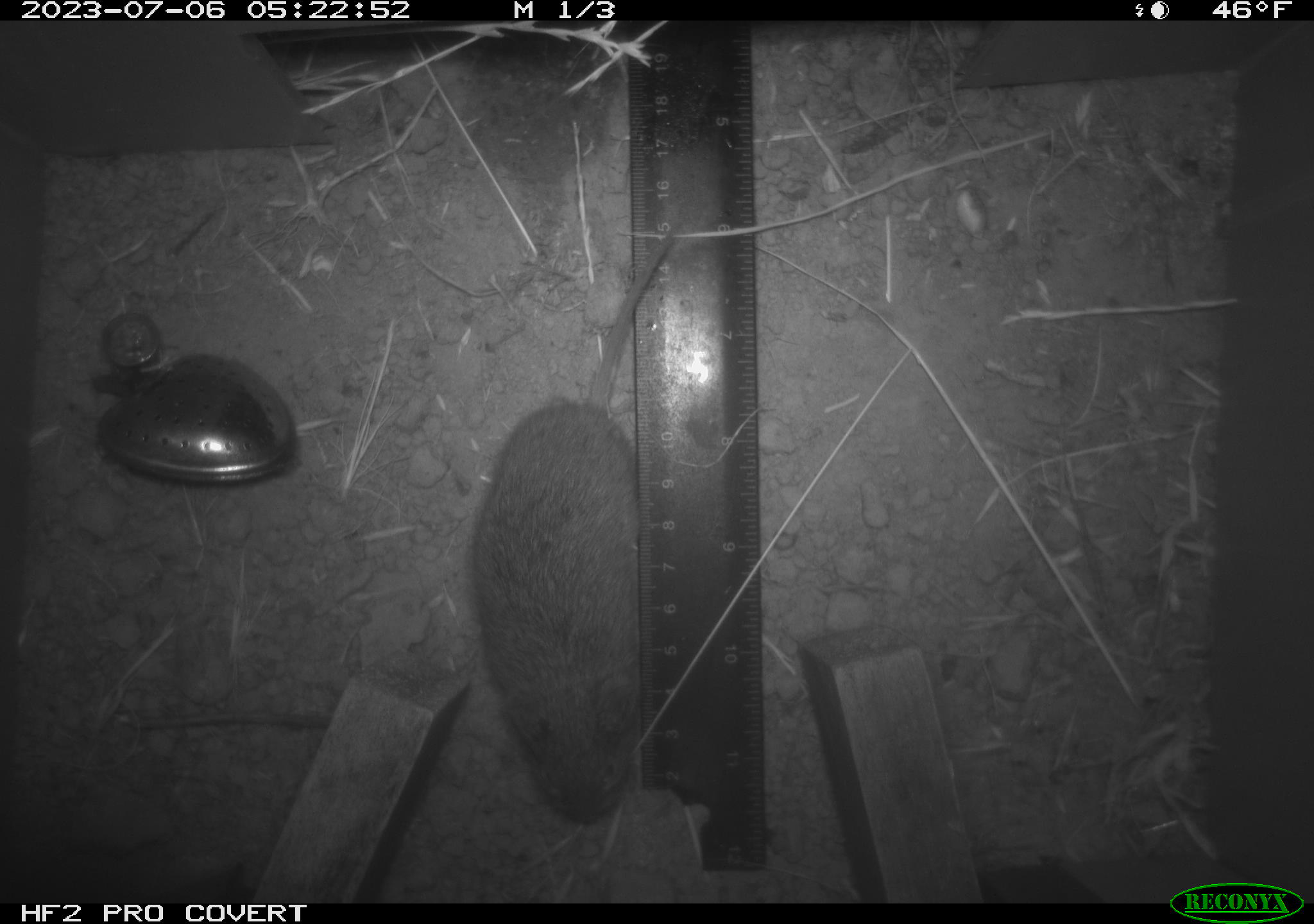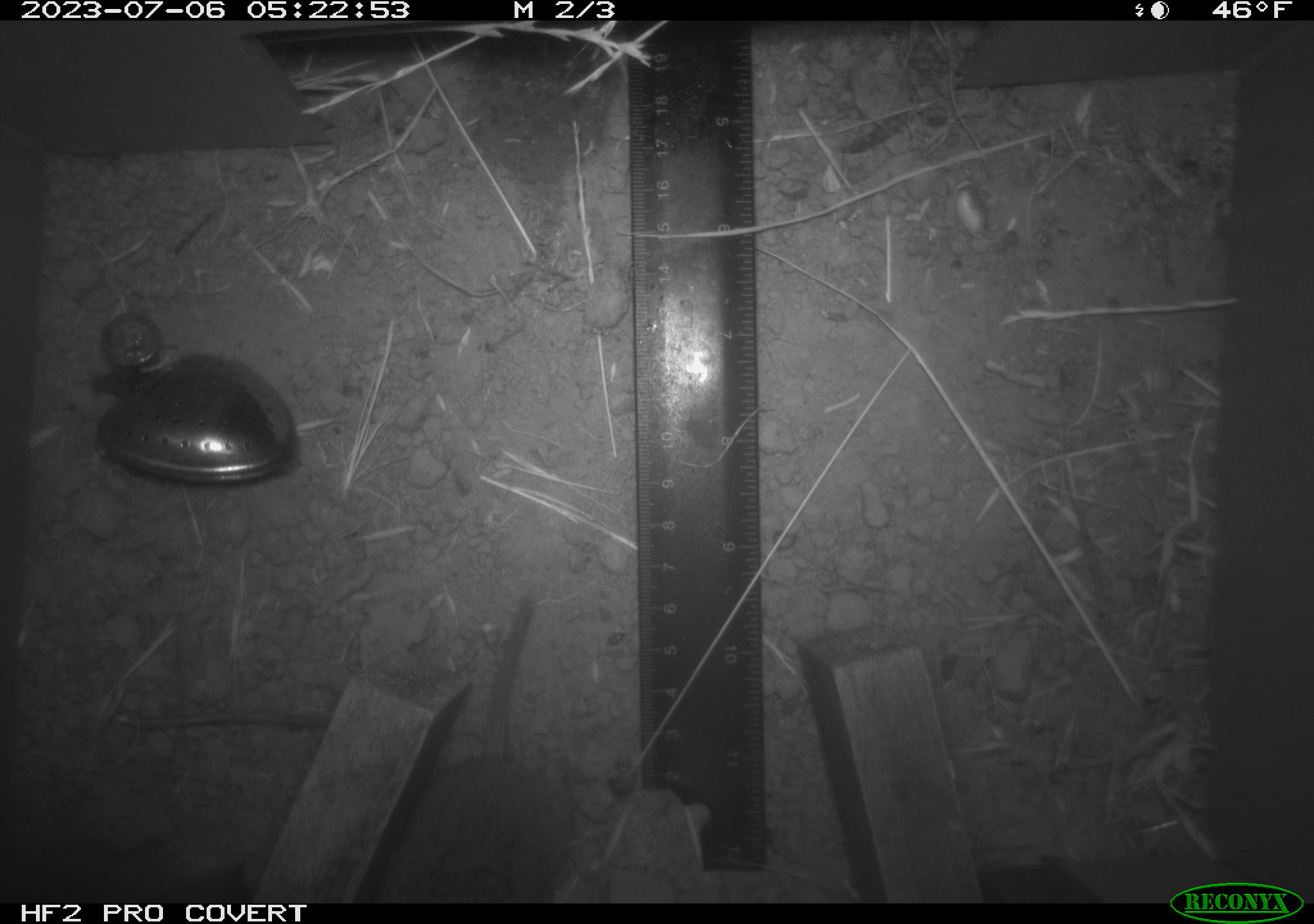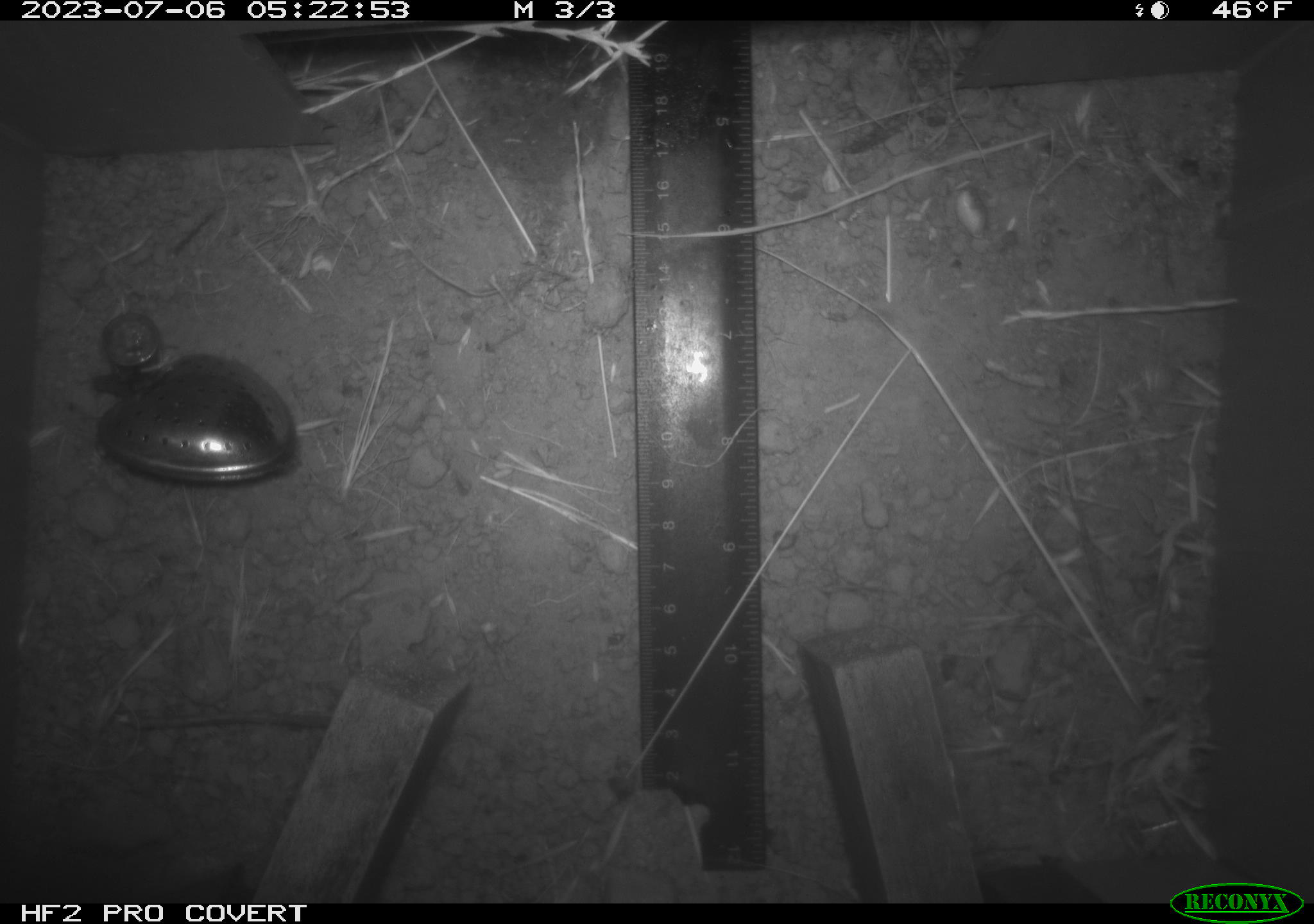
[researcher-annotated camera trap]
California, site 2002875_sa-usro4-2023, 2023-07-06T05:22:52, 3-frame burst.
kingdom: Animalia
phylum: Chordata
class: Mammalia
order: Rodentia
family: Cricetidae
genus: Microtus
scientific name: Microtus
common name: meadow vole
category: microtus species